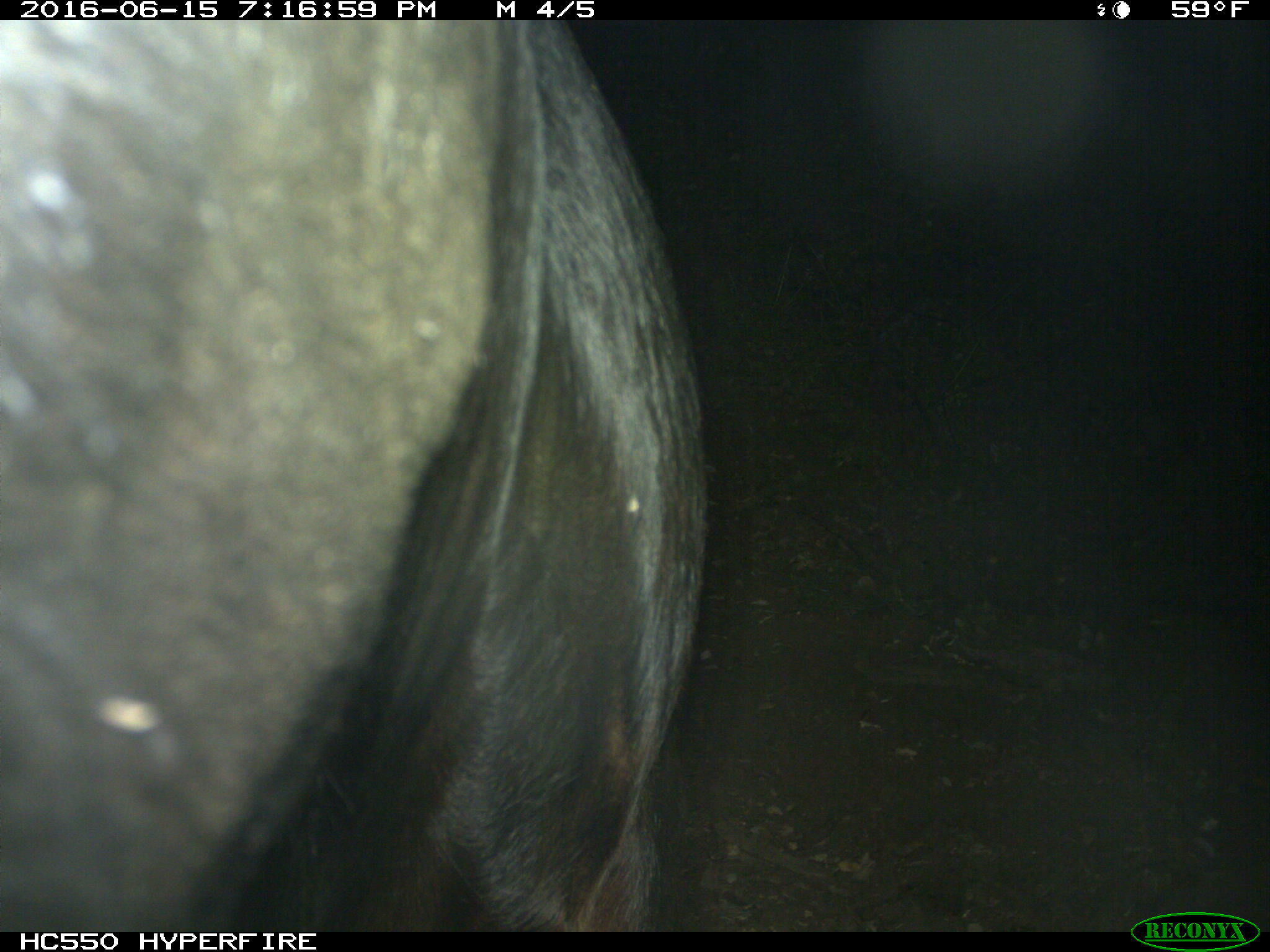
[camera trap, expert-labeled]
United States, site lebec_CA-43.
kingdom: Animalia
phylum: Chordata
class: Mammalia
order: Artiodactyla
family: Bovidae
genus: Bos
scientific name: Bos taurus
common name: domestic cow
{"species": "Bos taurus (domestic cow)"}